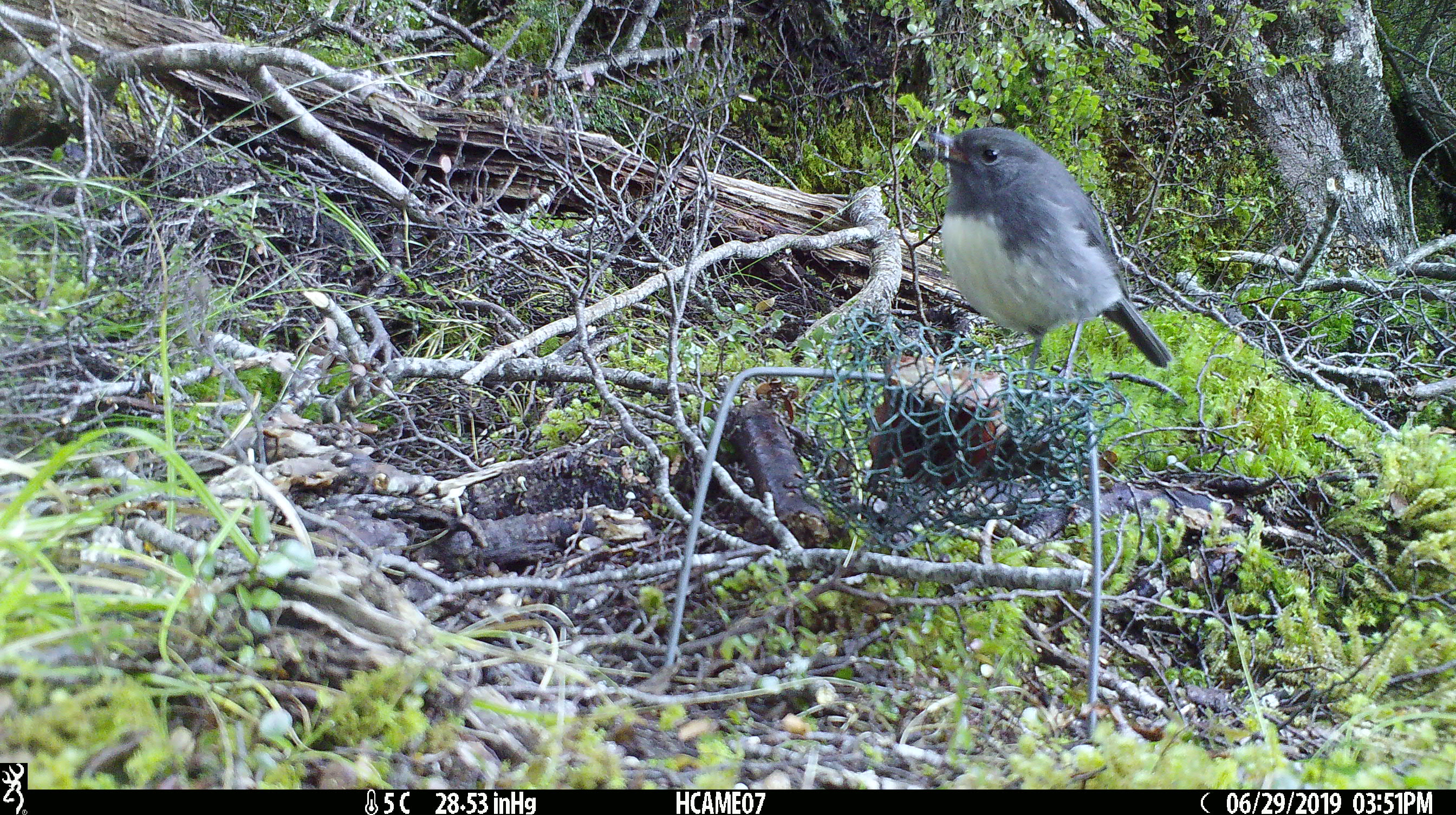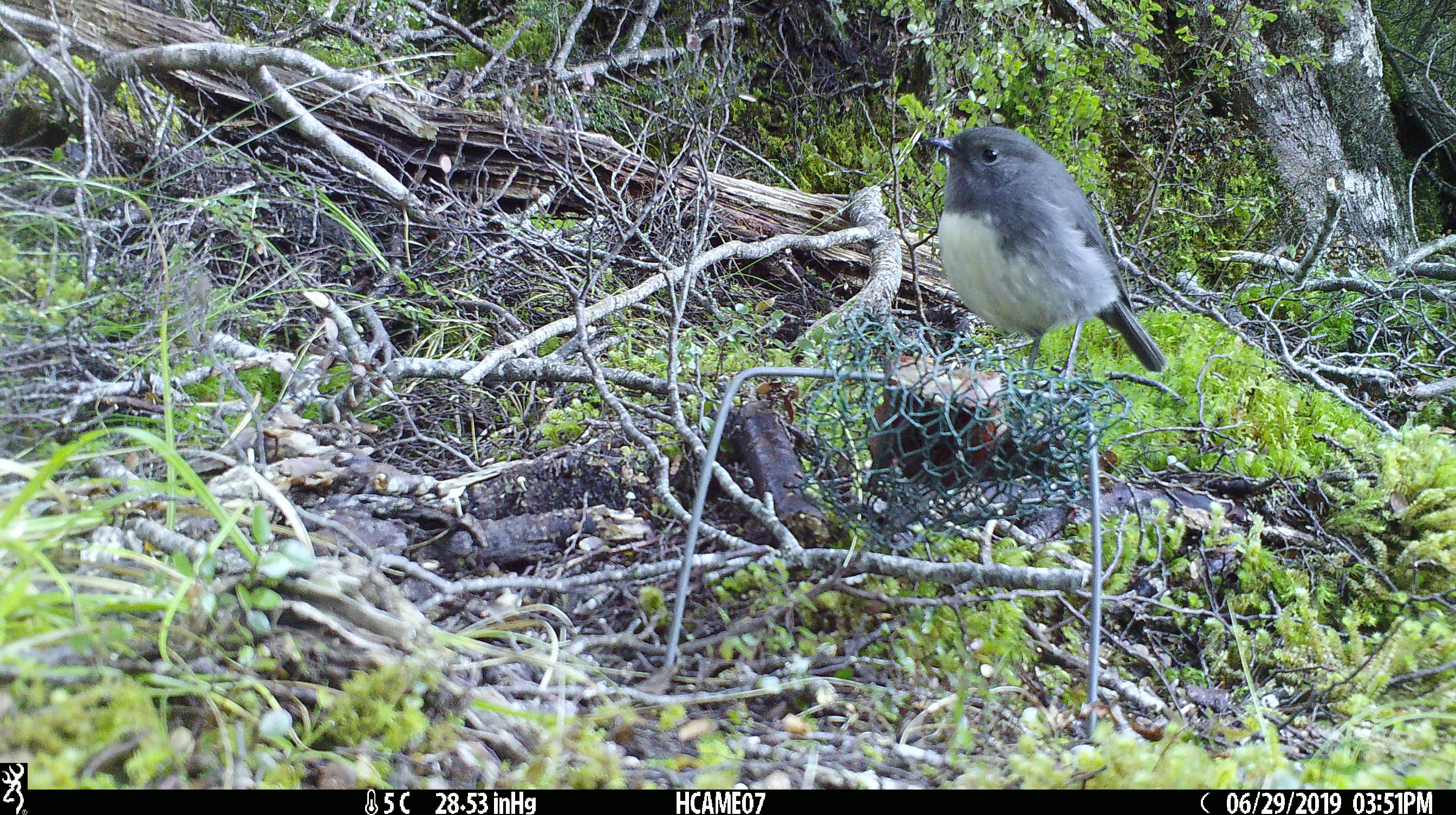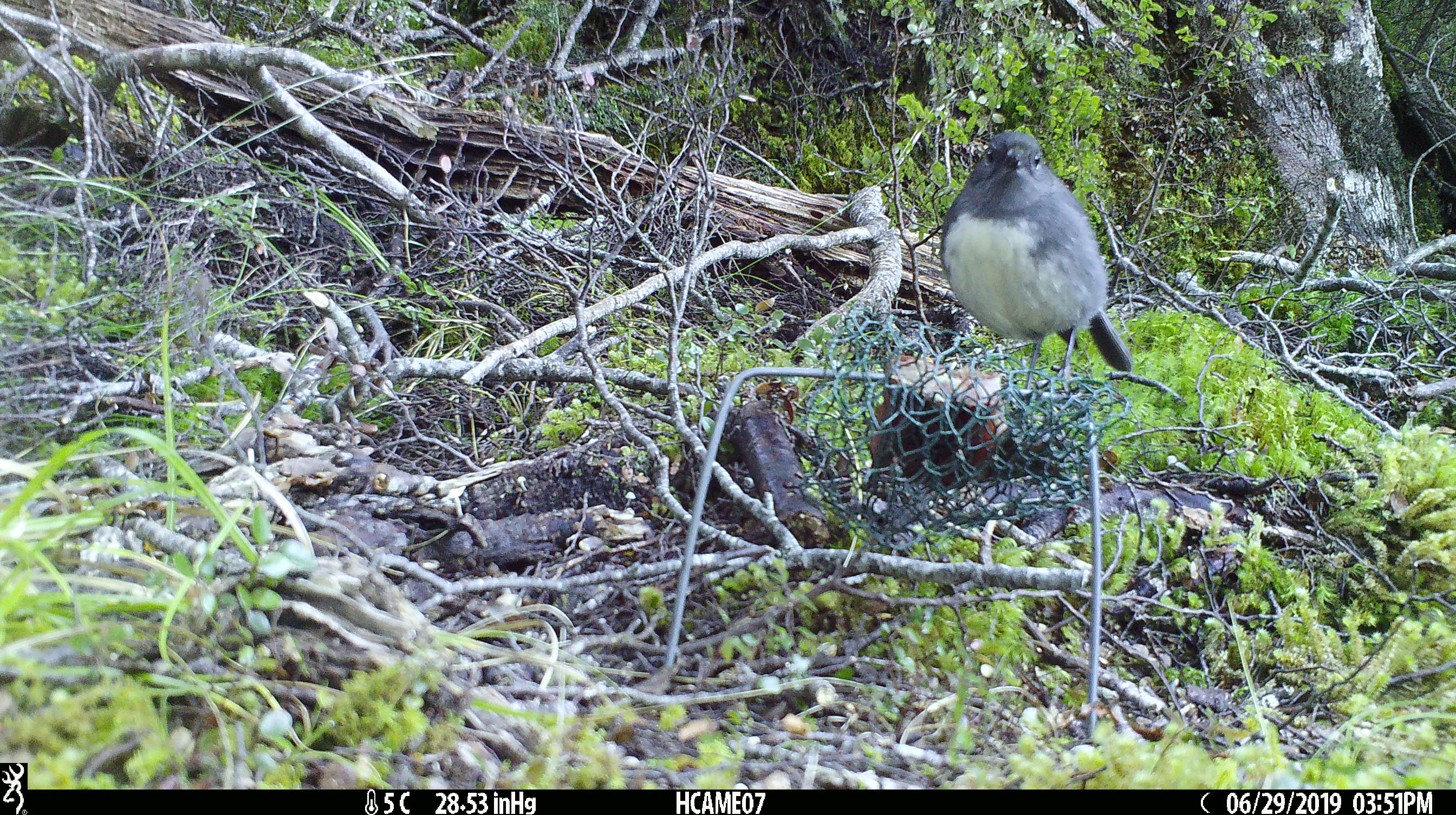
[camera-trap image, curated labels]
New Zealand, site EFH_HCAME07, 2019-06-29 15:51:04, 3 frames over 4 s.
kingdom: Animalia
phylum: Chordata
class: Aves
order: Passeriformes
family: Petroicidae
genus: Petroica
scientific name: Petroica australis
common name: new zealand robin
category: robin